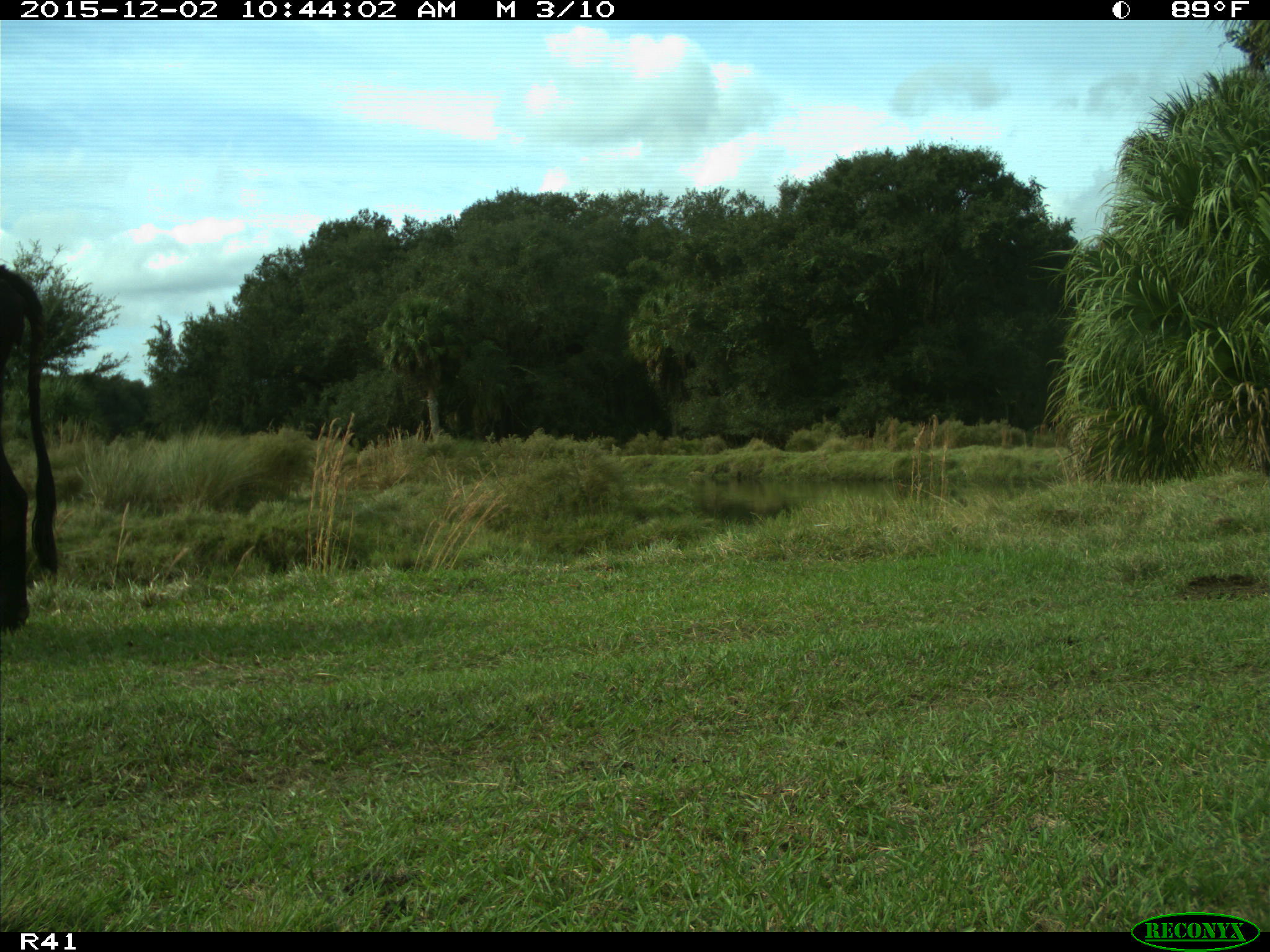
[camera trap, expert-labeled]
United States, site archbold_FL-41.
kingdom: Animalia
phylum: Chordata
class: Mammalia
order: Artiodactyla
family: Bovidae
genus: Bos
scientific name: Bos taurus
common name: domestic cow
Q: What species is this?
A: Bos taurus (domestic cow).